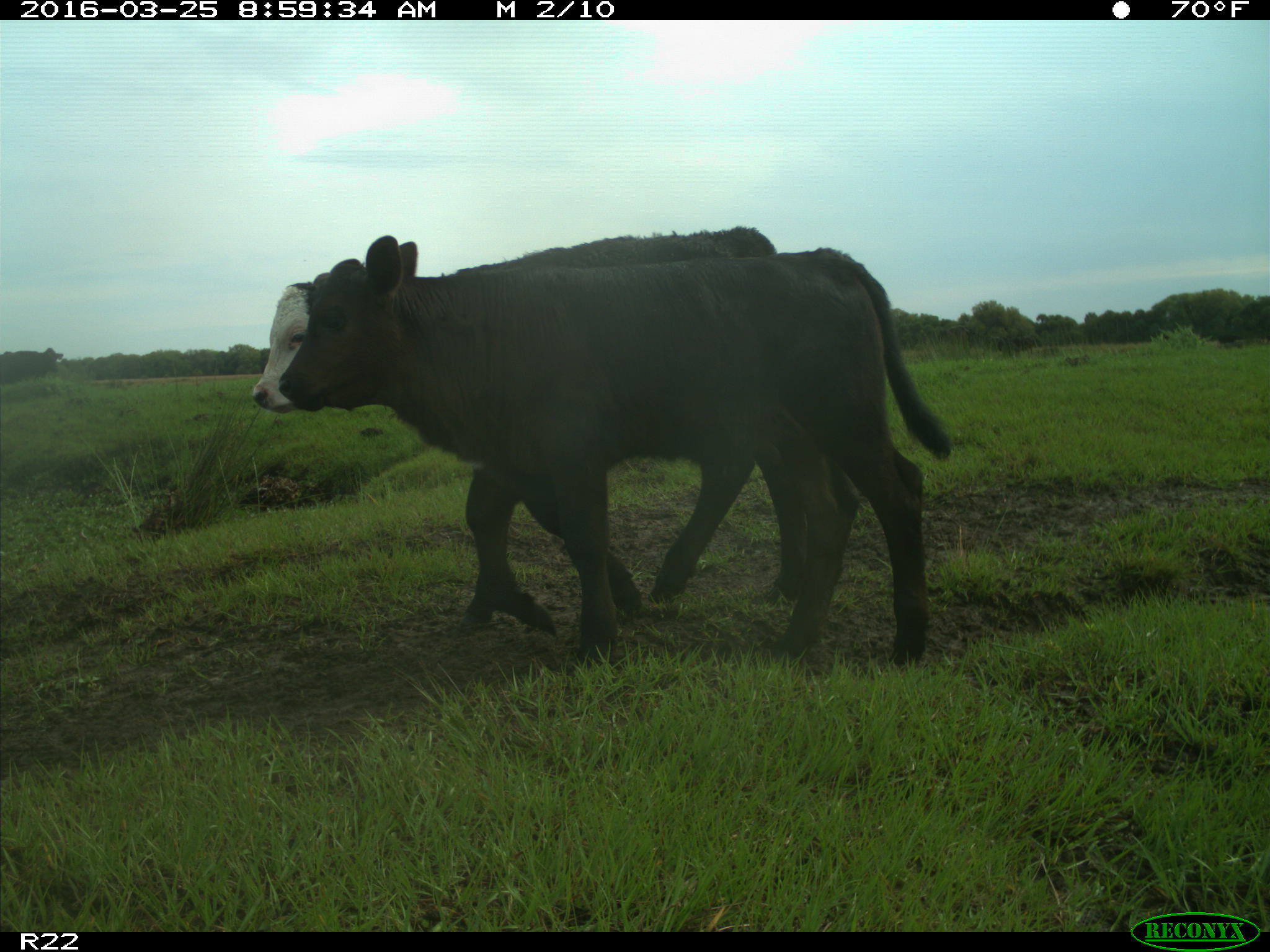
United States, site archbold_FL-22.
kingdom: Animalia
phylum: Chordata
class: Mammalia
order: Artiodactyla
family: Bovidae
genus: Bos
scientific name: Bos taurus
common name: domestic cow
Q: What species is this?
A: Bos taurus (domestic cow).